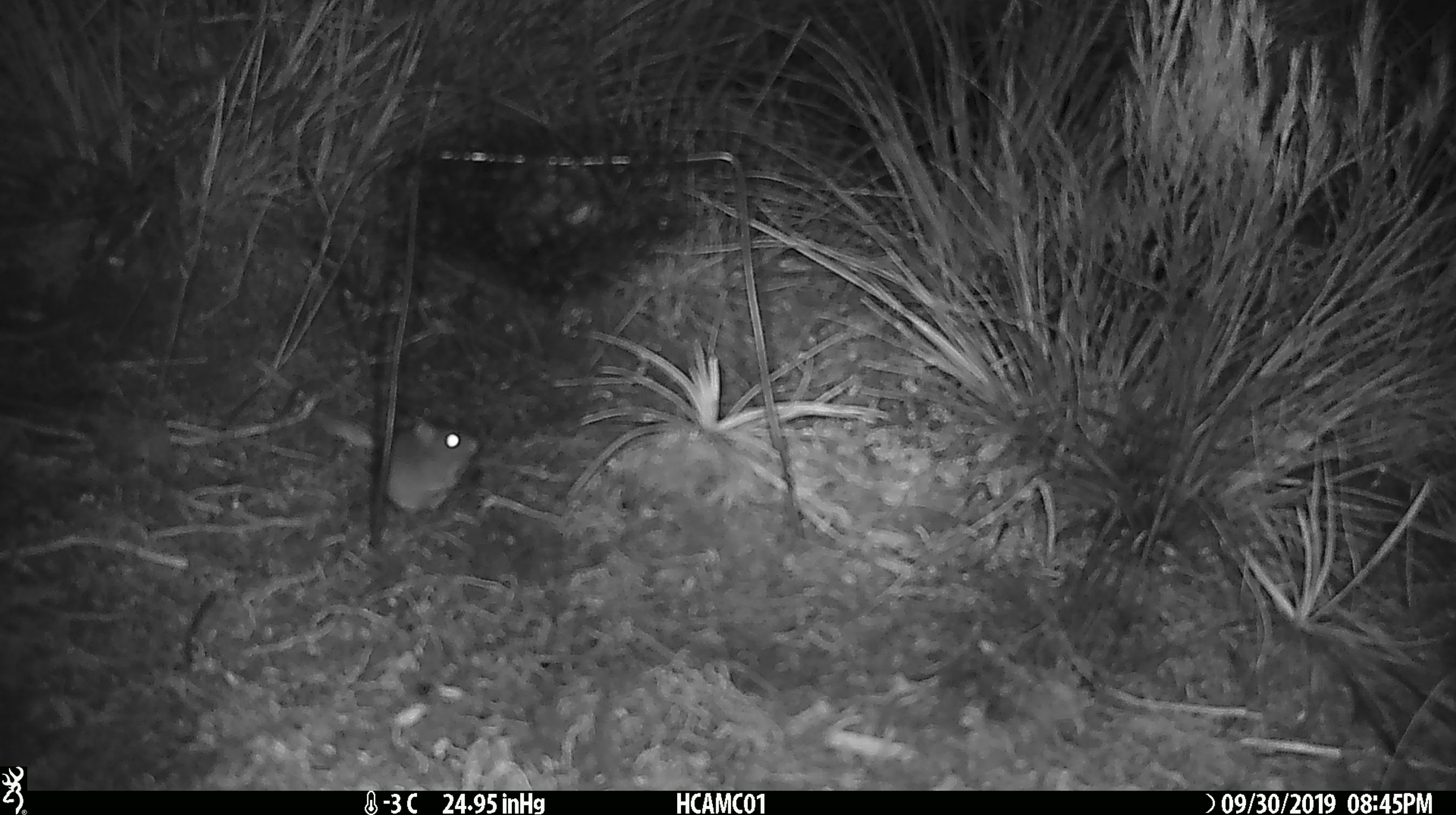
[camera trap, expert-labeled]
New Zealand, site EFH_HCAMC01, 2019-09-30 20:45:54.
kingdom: Animalia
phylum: Chordata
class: Mammalia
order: Rodentia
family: Muridae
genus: Mus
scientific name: Mus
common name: mouse